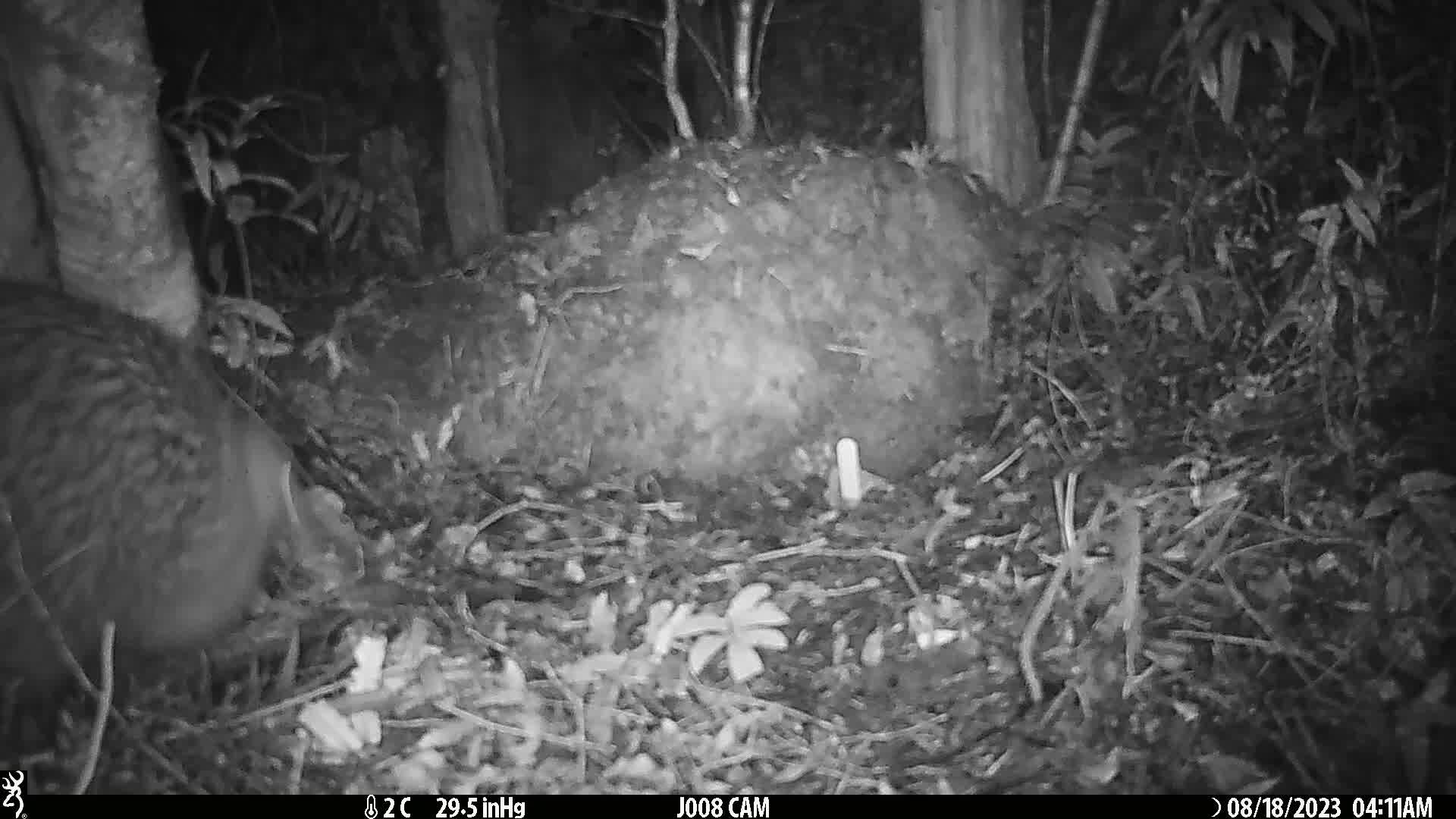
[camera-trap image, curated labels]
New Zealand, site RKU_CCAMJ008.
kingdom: Animalia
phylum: Chordata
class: Aves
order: Apterygiformes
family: Apterygidae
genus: Apteryx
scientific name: Apteryx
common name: kiwi